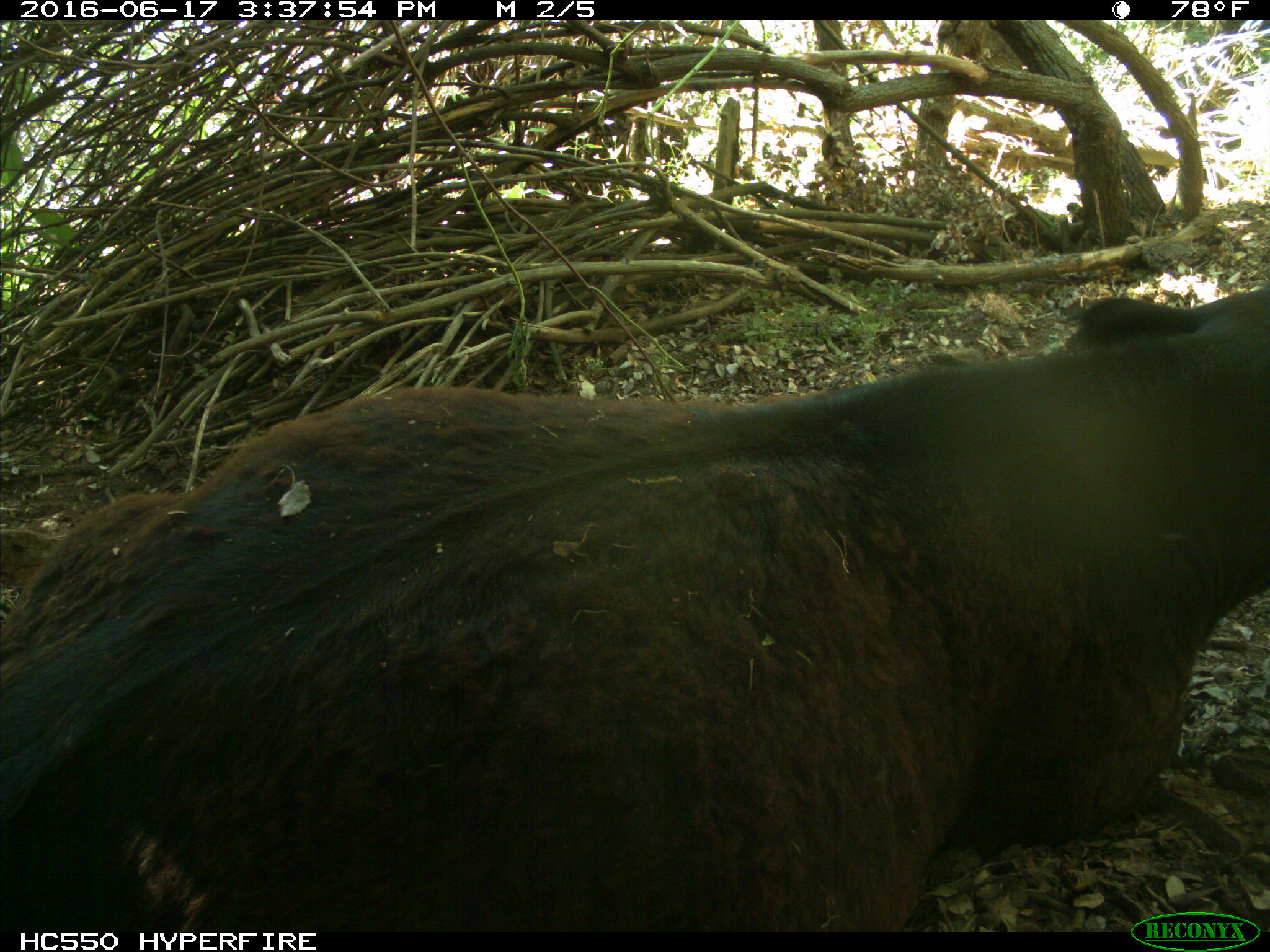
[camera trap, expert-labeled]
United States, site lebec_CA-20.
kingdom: Animalia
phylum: Chordata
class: Mammalia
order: Artiodactyla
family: Bovidae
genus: Bos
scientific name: Bos taurus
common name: domestic cow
Bos taurus (domestic cow).